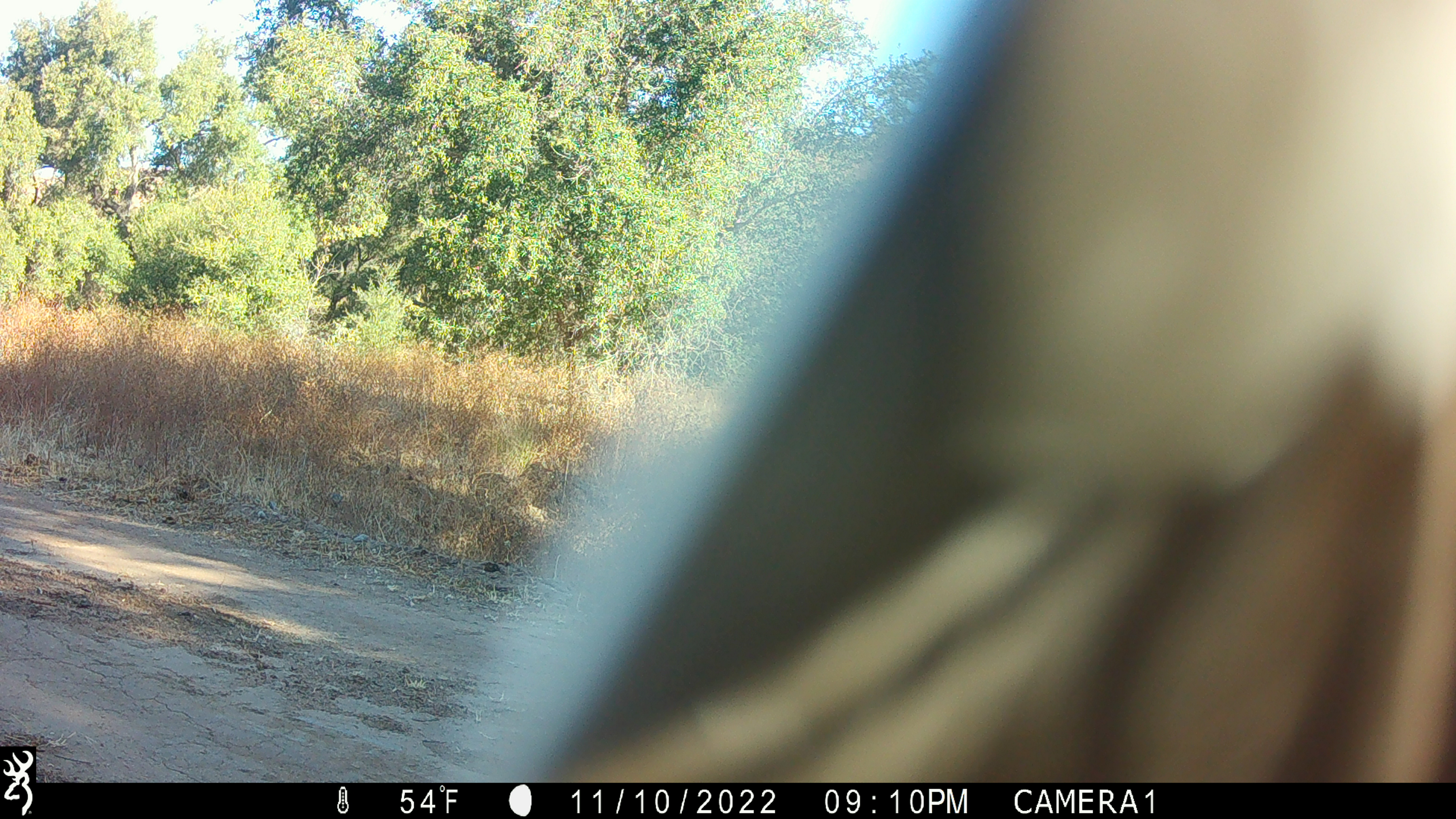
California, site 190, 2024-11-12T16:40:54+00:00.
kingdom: Animalia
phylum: Chordata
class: Aves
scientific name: Aves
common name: bird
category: unknown bird